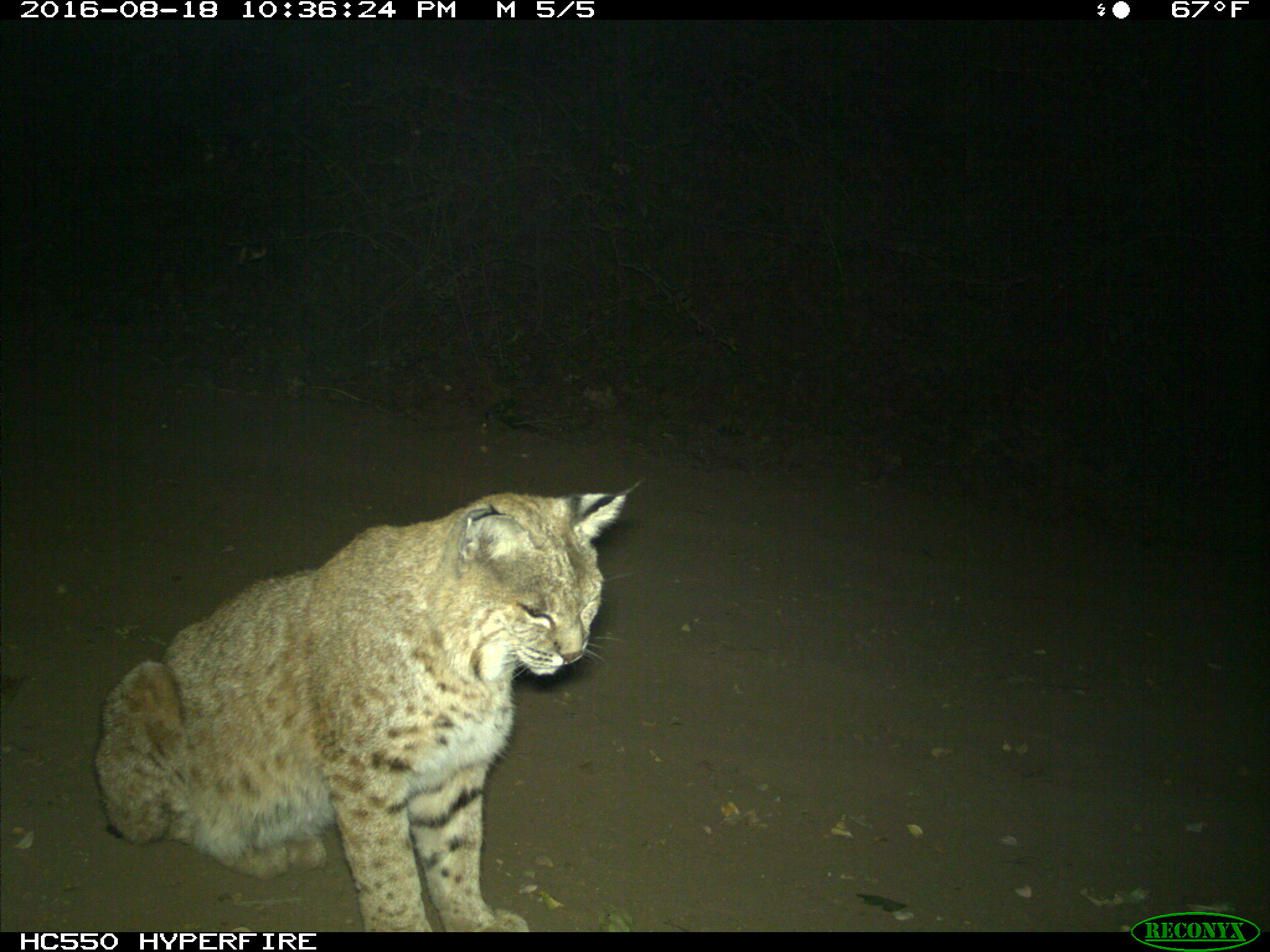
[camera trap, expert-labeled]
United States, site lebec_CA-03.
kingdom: Animalia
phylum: Chordata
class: Mammalia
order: Carnivora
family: Felidae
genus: Lynx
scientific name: Lynx rufus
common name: bobcat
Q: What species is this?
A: Lynx rufus (bobcat).